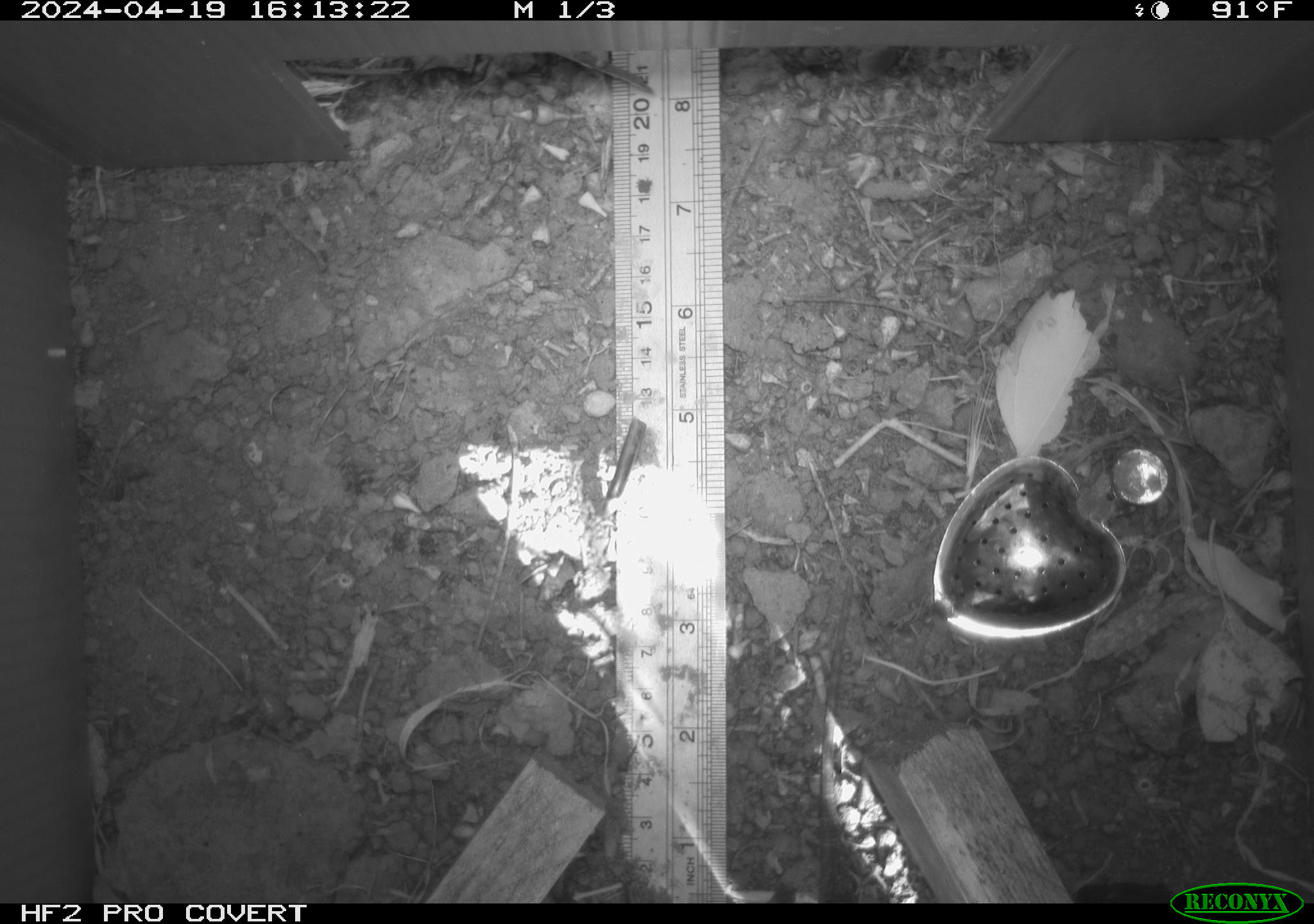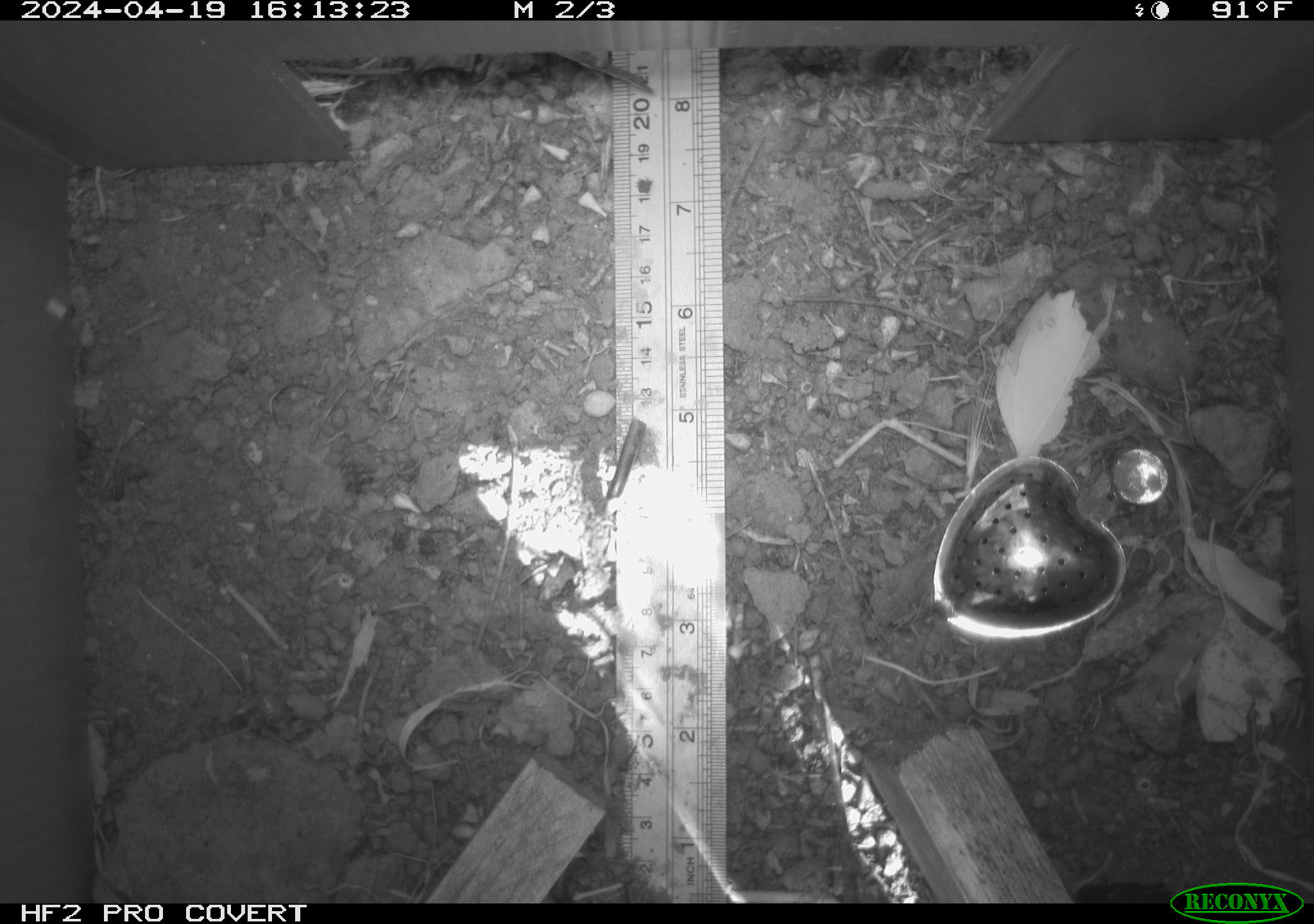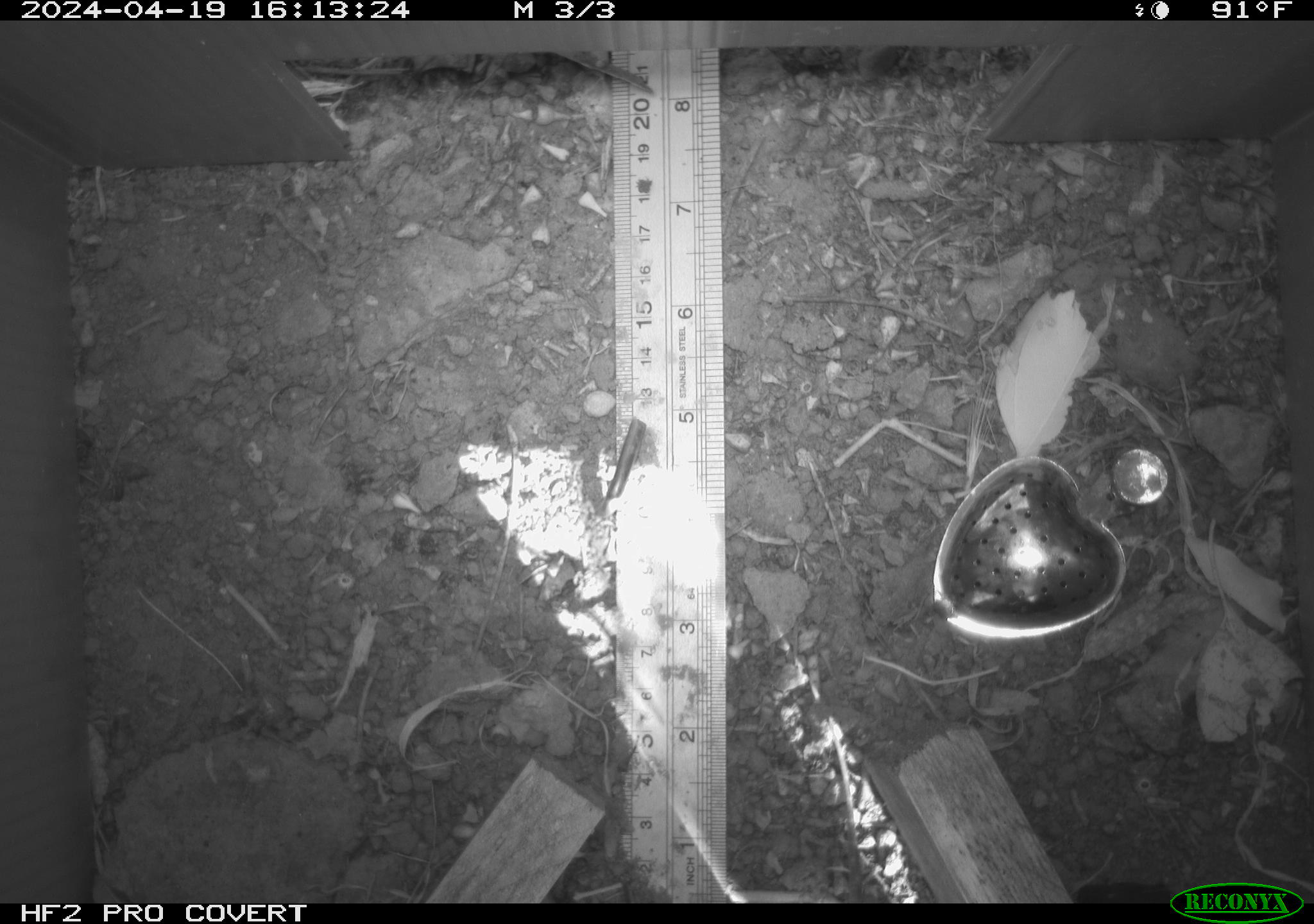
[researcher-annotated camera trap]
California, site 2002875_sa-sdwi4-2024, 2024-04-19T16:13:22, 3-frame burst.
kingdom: Animalia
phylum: Chordata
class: Reptilia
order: Squamata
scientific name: Squamata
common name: lizards and snakes